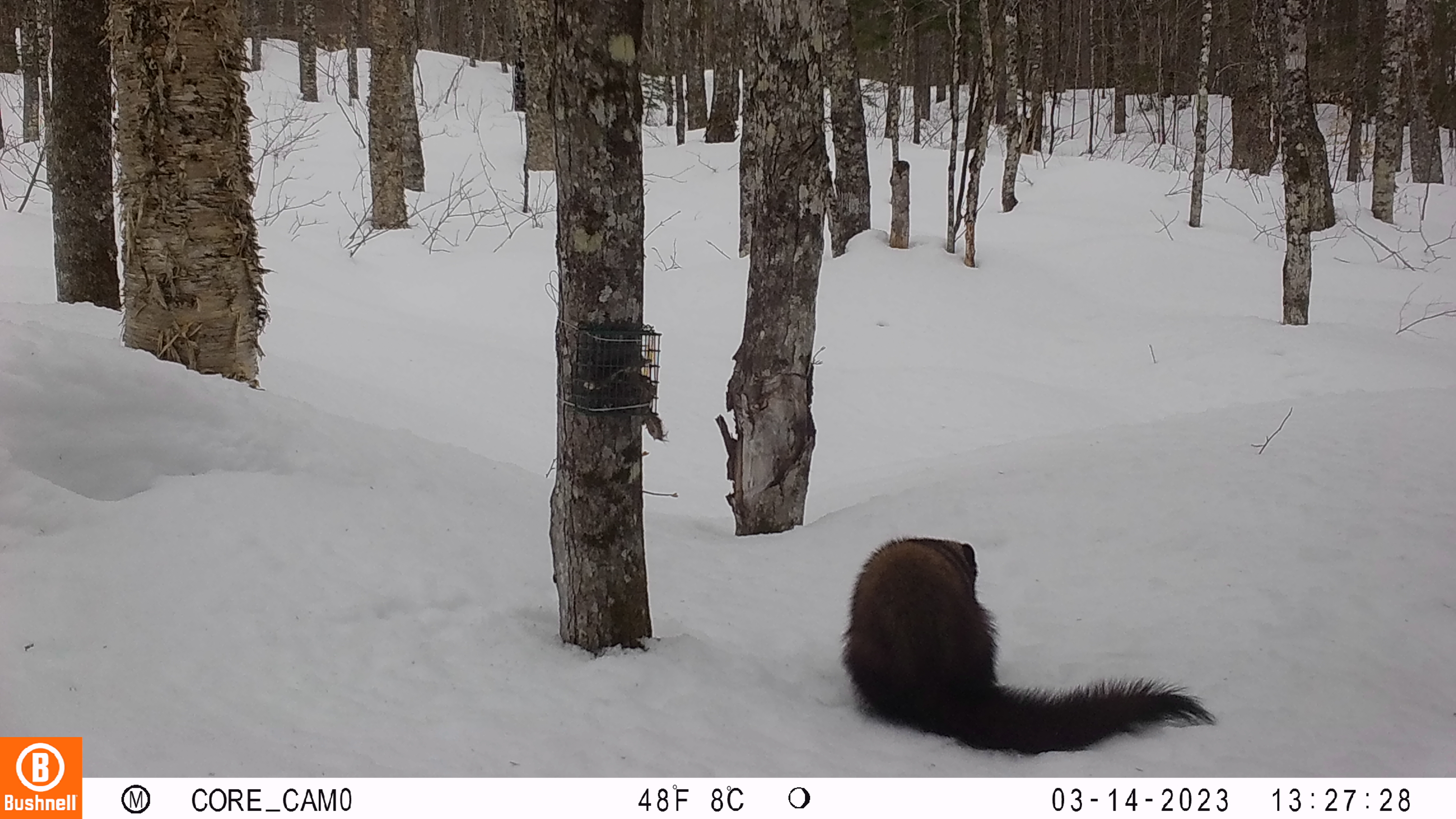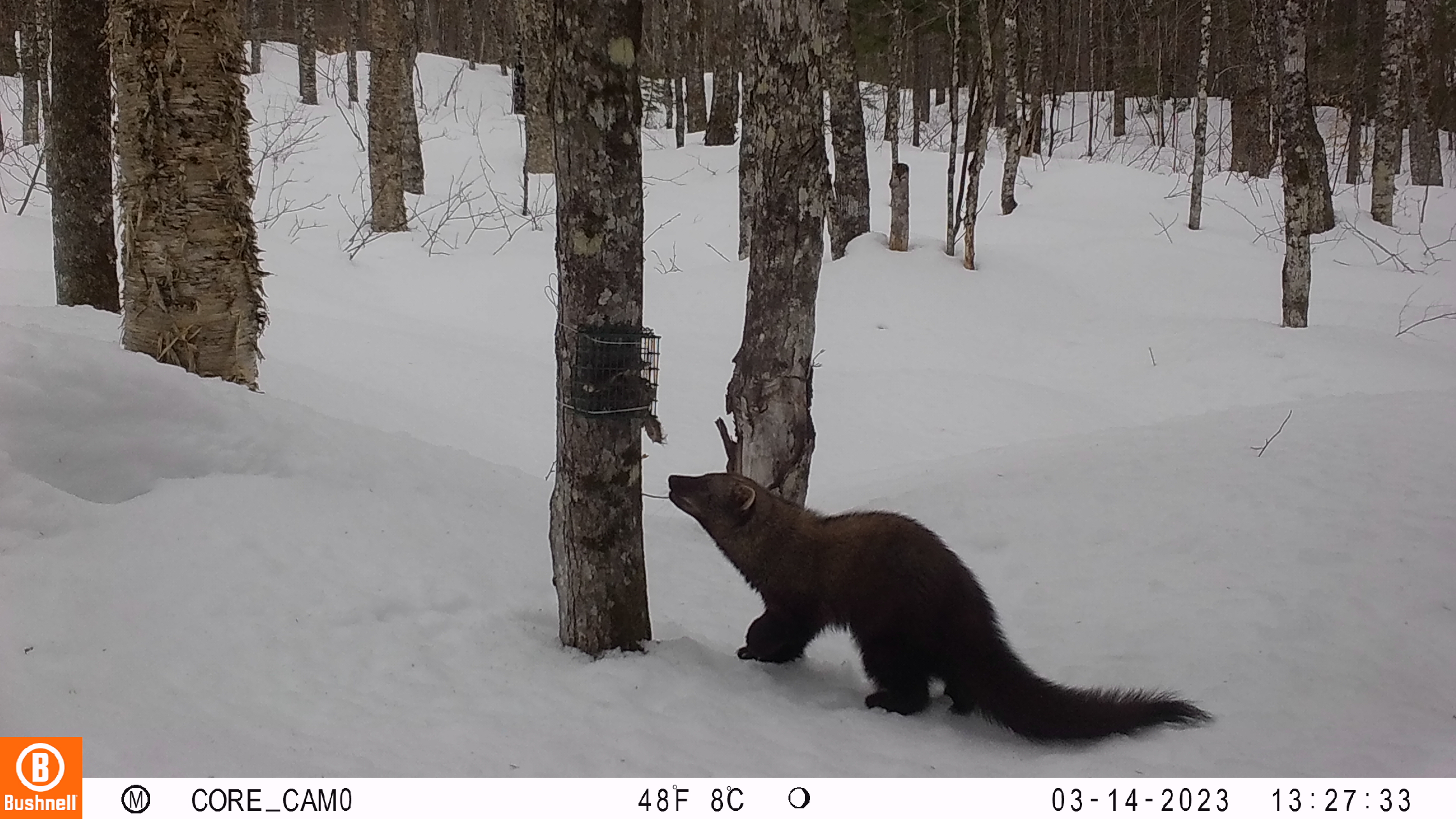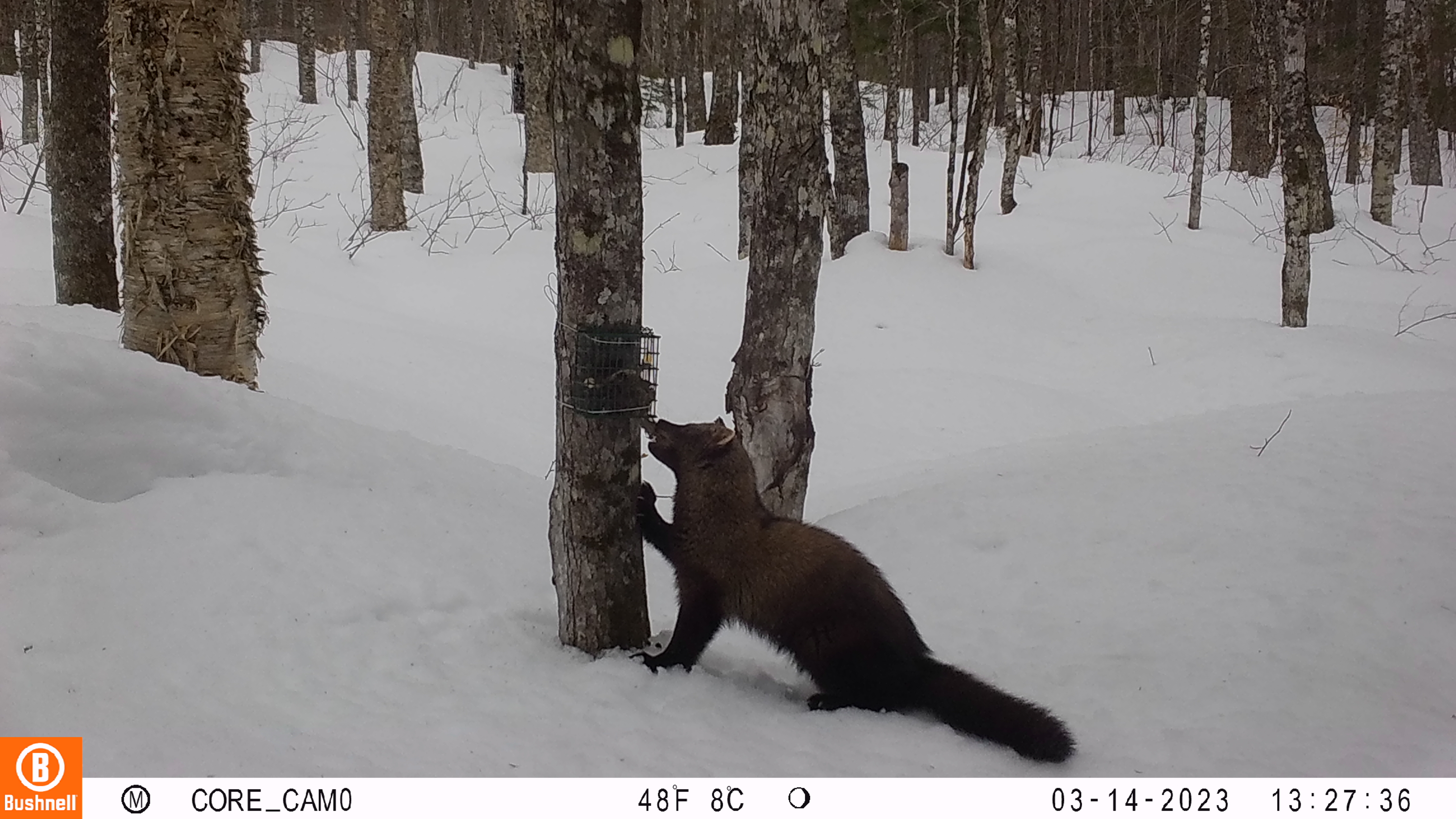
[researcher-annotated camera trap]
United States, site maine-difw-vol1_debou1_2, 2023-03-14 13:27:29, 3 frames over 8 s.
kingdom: Animalia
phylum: Chordata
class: Mammalia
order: Carnivora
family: Mustelidae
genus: Pekania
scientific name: Pekania pennanti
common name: fisher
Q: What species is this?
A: Fisher (Pekania pennanti).